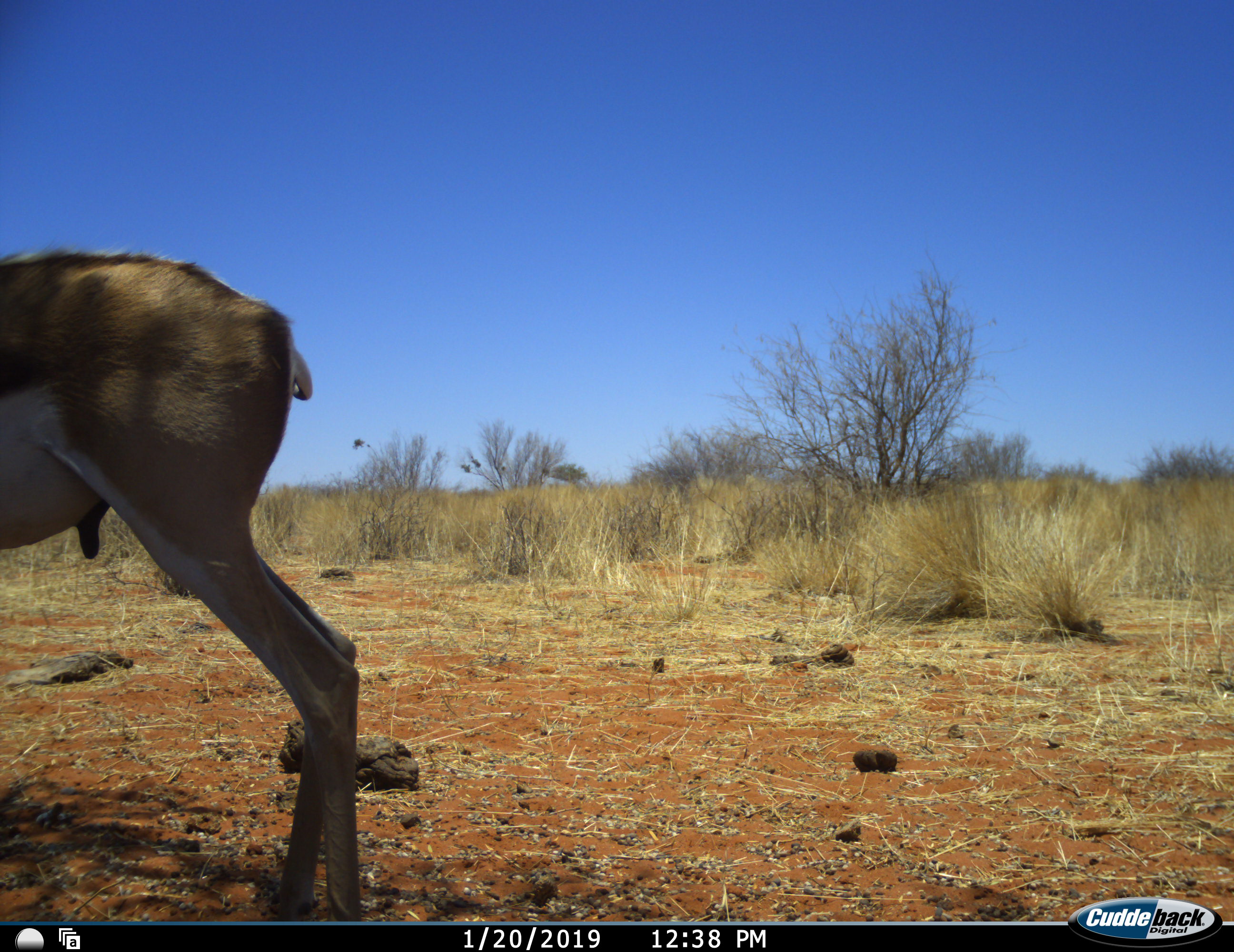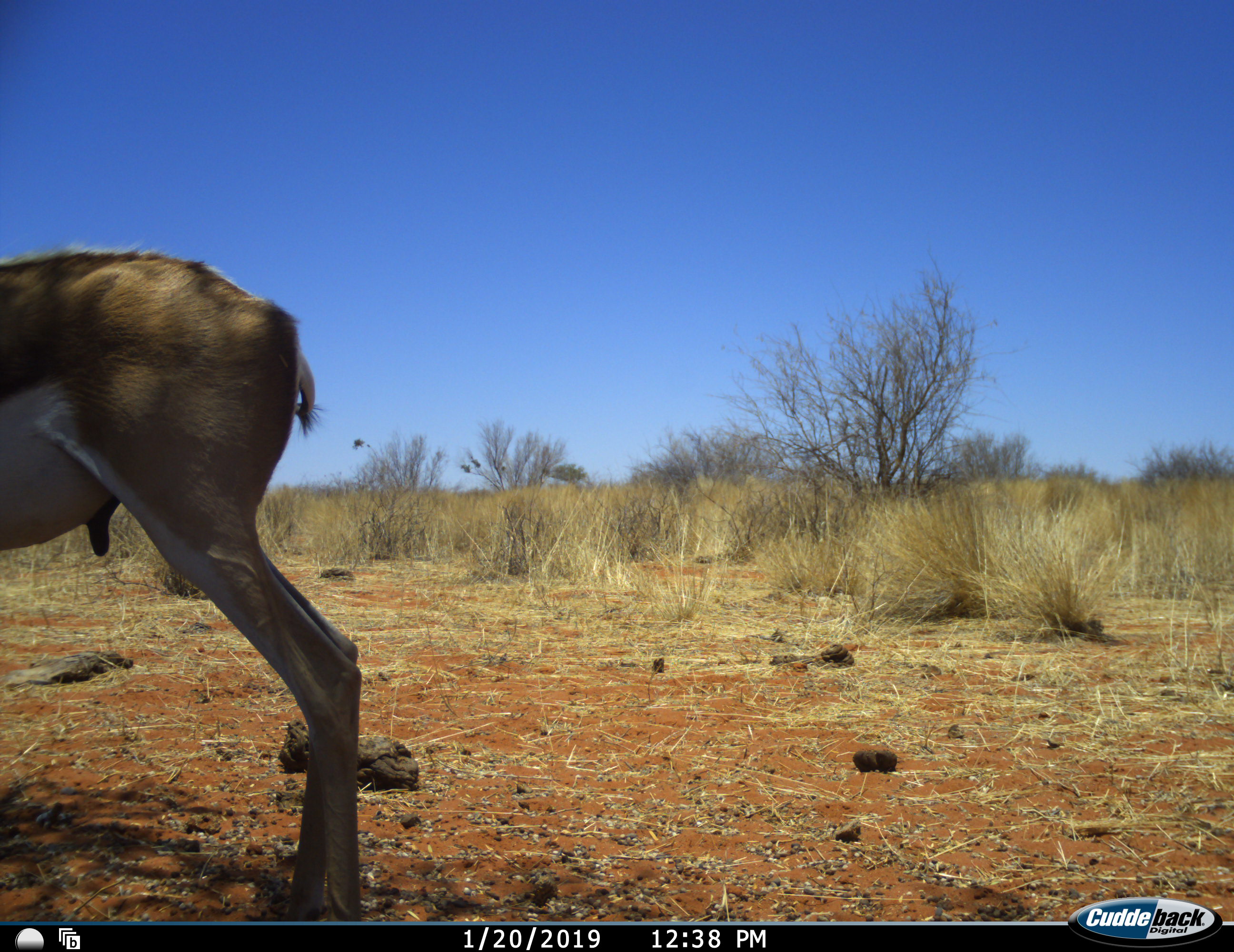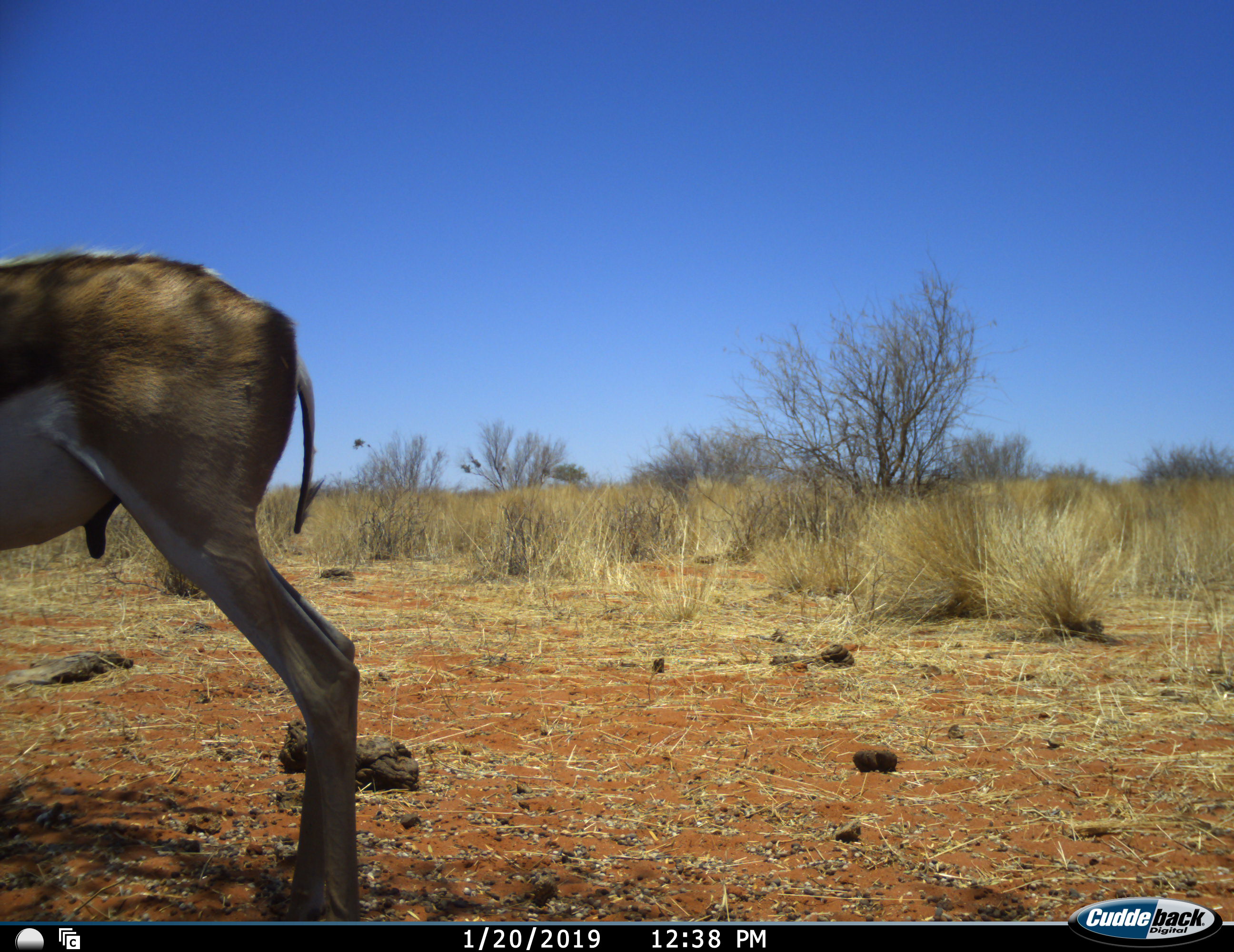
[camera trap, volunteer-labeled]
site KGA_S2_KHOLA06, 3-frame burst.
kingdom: Animalia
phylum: Chordata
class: Mammalia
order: Artiodactyla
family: Bovidae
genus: Antidorcas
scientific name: Antidorcas marsupialis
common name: springbok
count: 1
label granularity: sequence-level